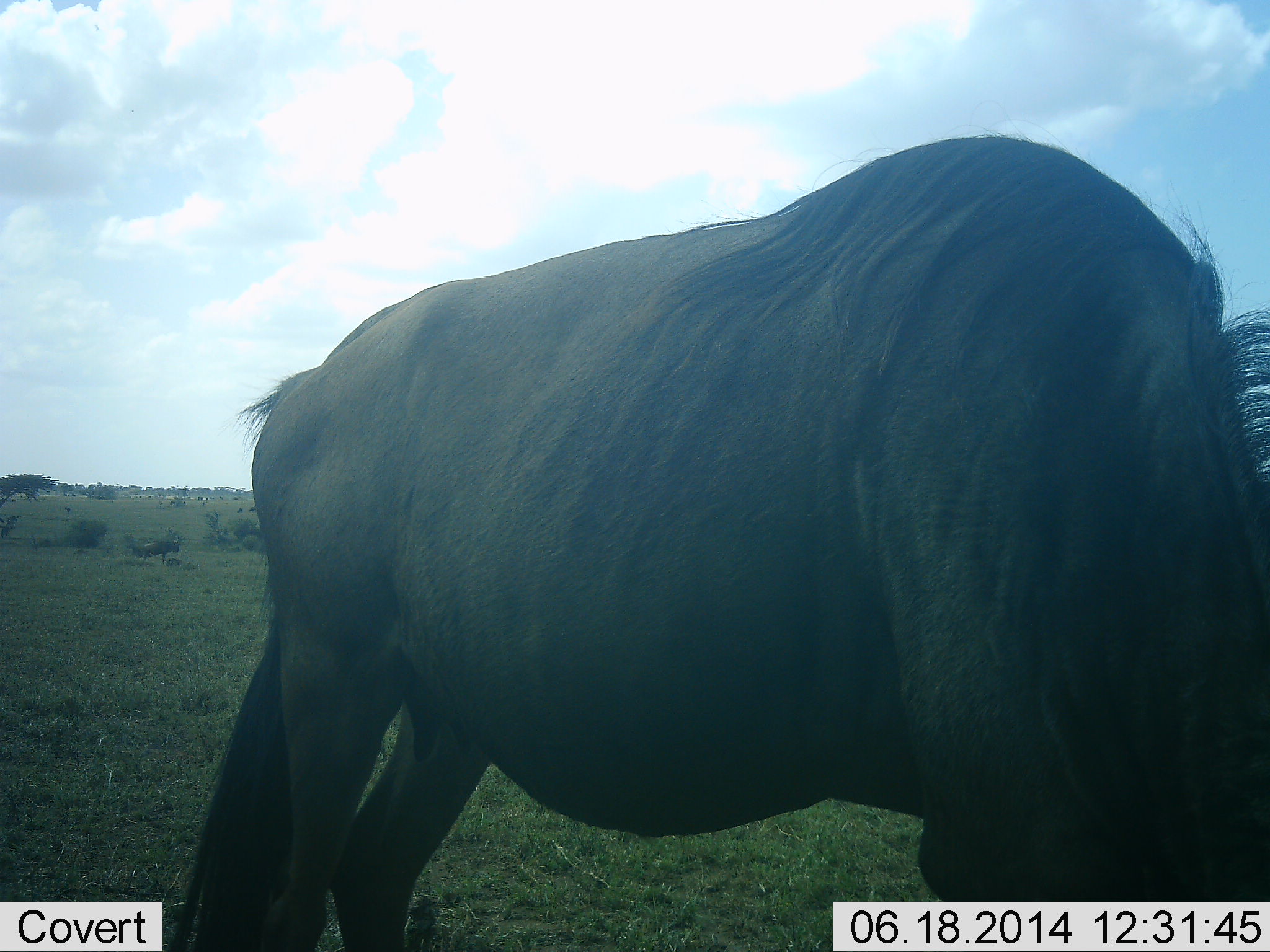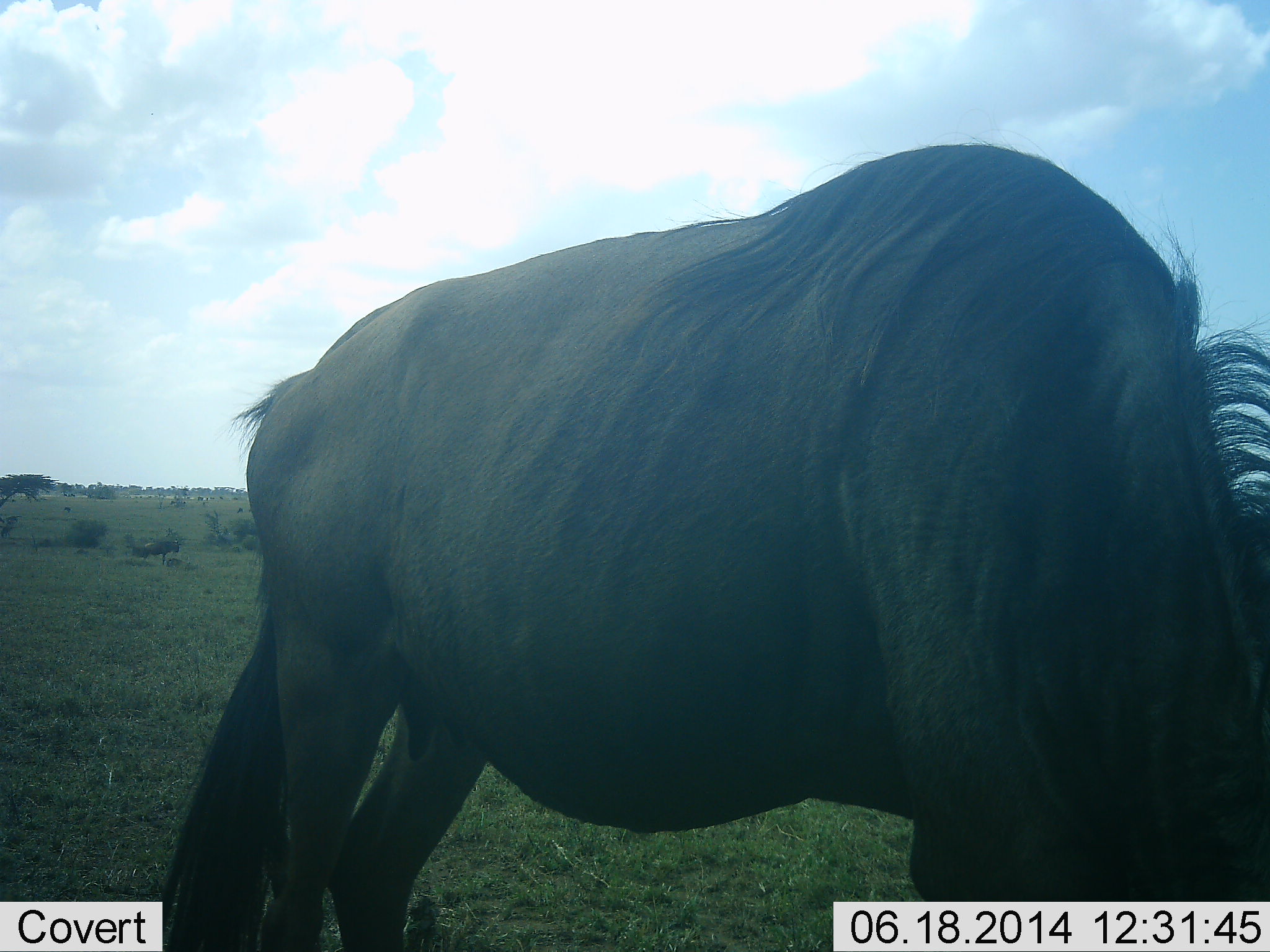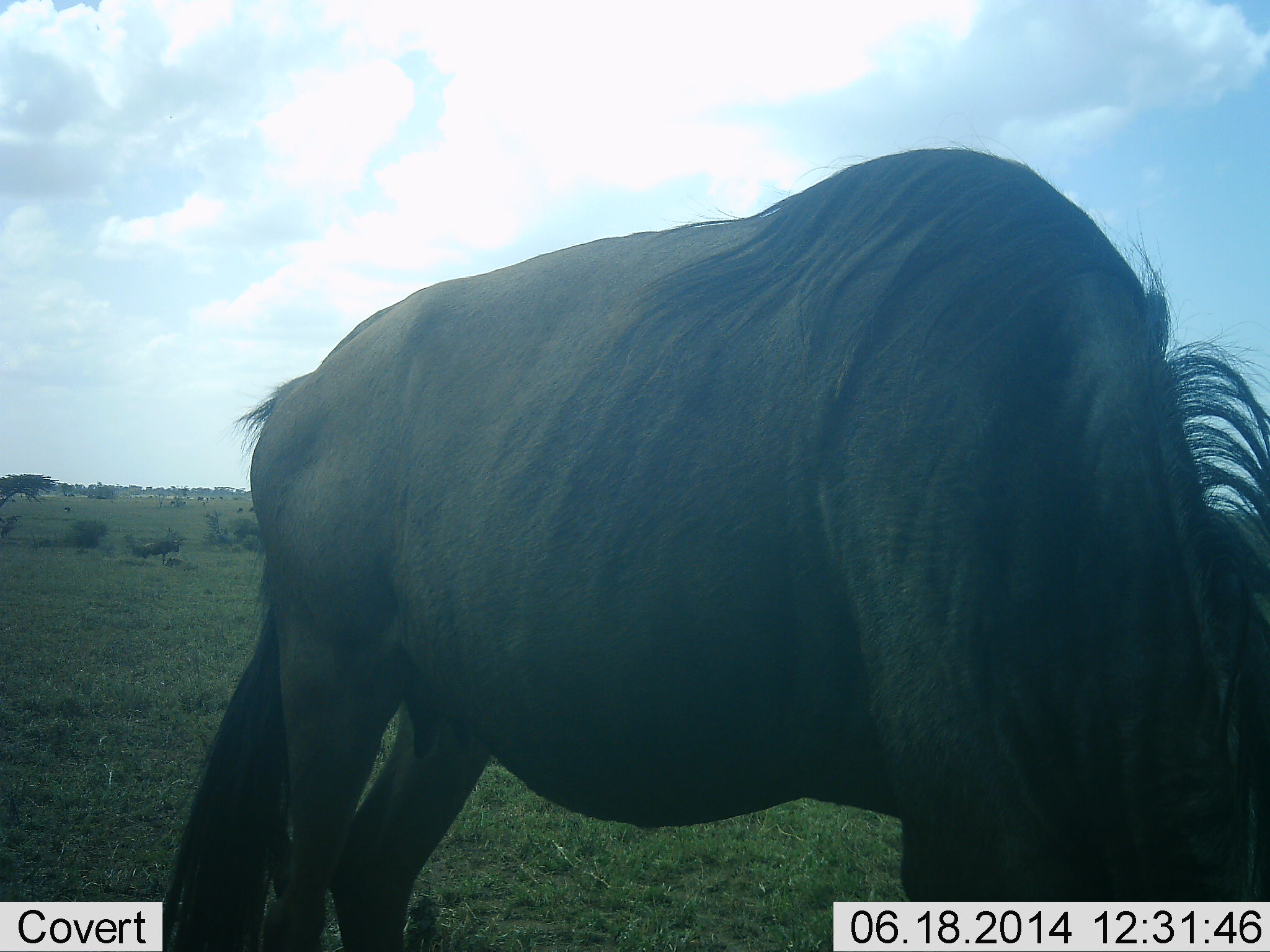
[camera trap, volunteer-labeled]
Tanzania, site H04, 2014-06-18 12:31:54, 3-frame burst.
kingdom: Animalia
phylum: Chordata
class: Mammalia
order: Artiodactyla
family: Bovidae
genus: Connochaetes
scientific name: Connochaetes taurinus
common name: blue wildebeest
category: wildebeest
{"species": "wildebeest (blue wildebeest) (Connochaetes taurinus)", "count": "1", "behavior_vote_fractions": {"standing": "60%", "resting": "0%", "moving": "0%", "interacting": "0%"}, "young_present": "0%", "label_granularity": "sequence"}